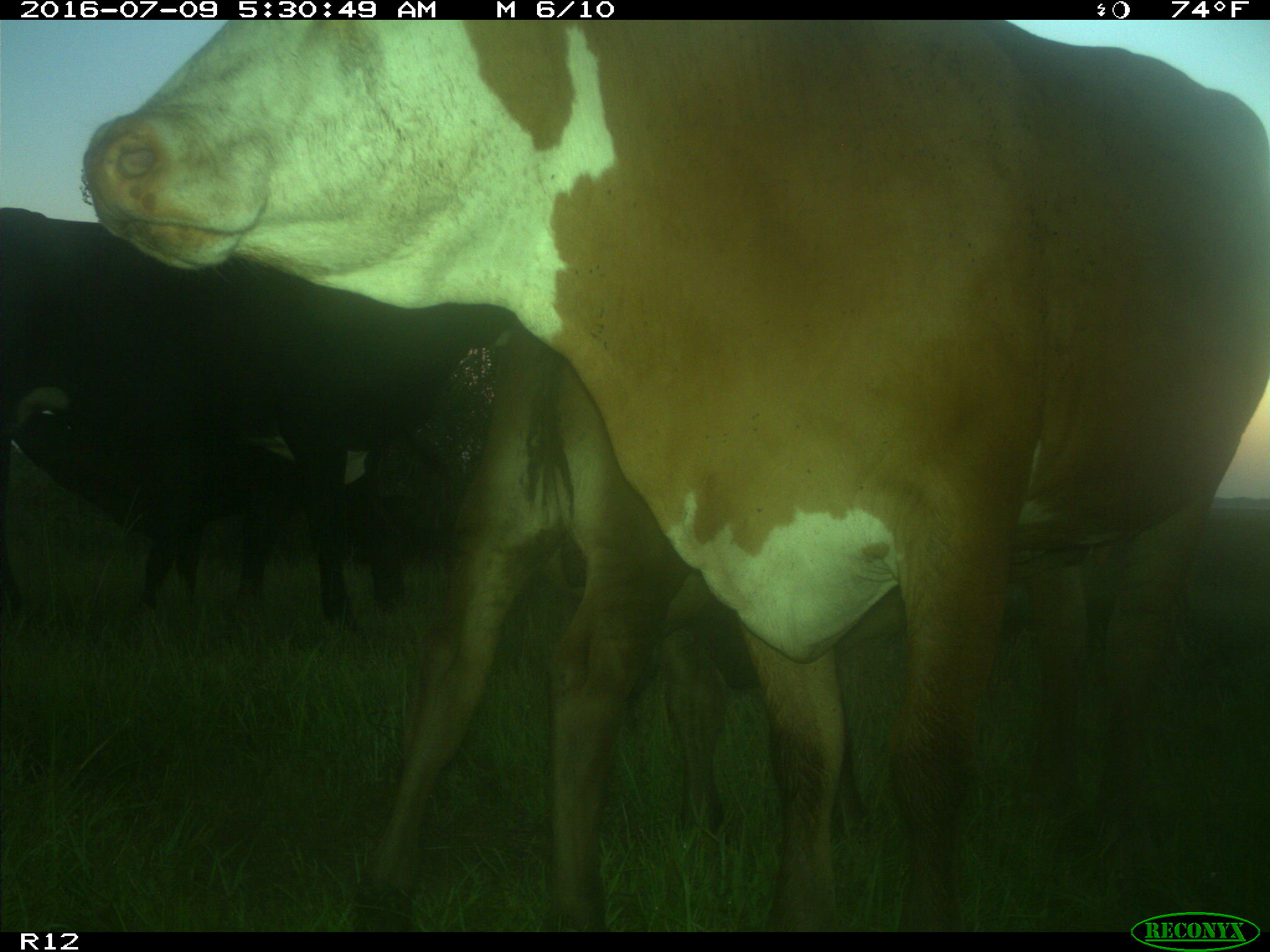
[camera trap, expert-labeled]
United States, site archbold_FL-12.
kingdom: Animalia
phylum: Chordata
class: Mammalia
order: Artiodactyla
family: Bovidae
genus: Bos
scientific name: Bos taurus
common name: domestic cow